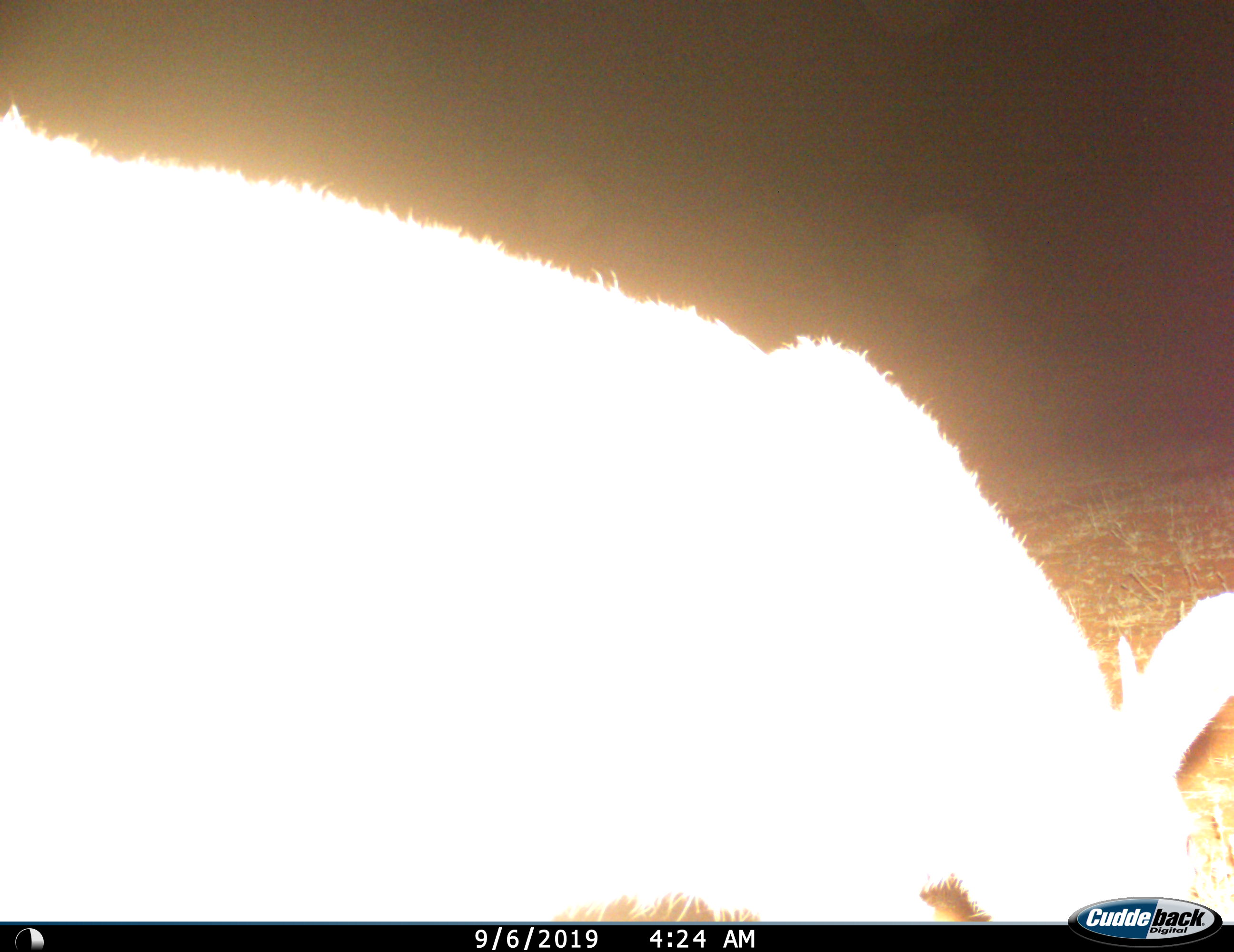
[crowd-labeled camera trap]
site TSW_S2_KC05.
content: unidentified animal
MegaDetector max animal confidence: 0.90